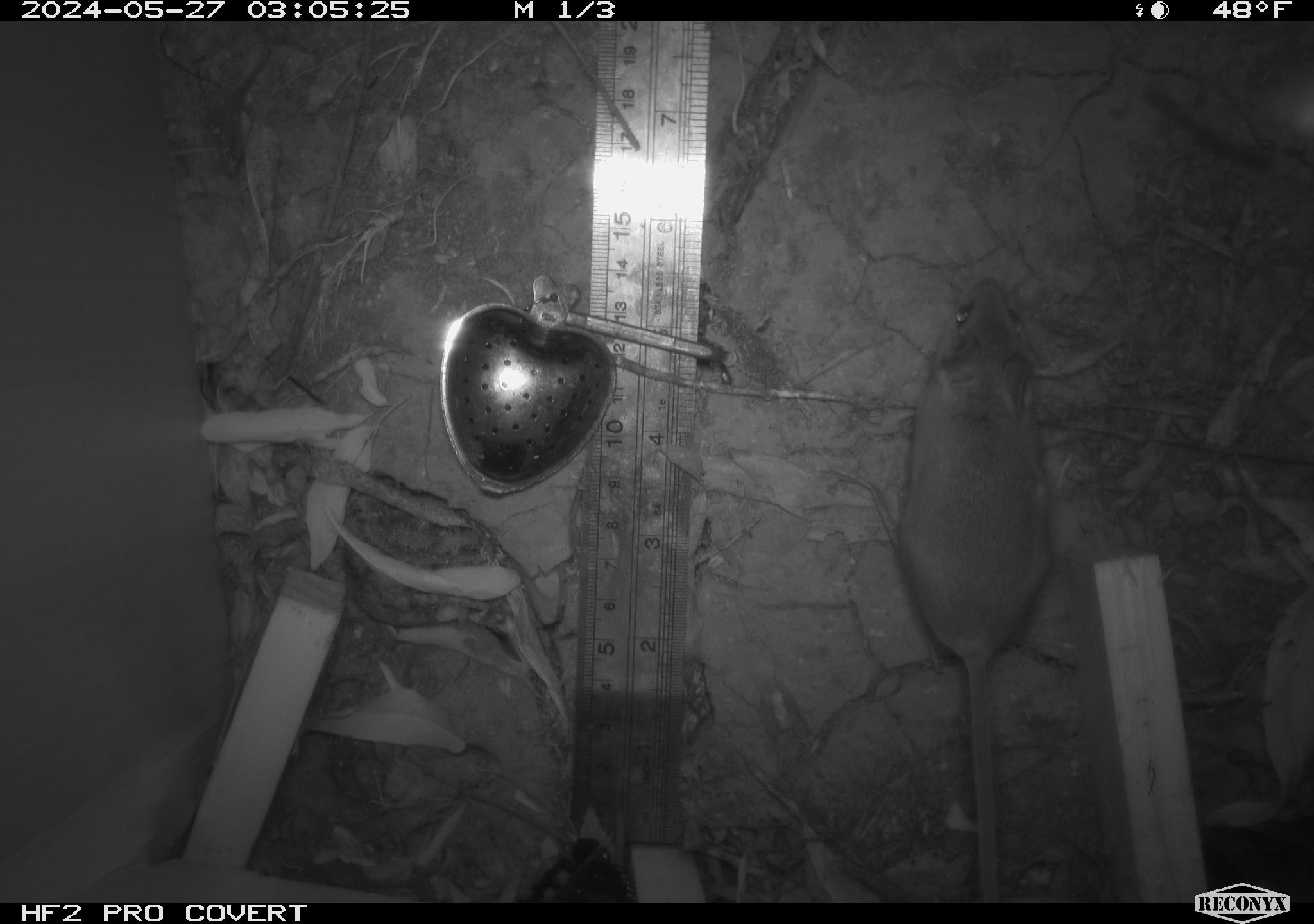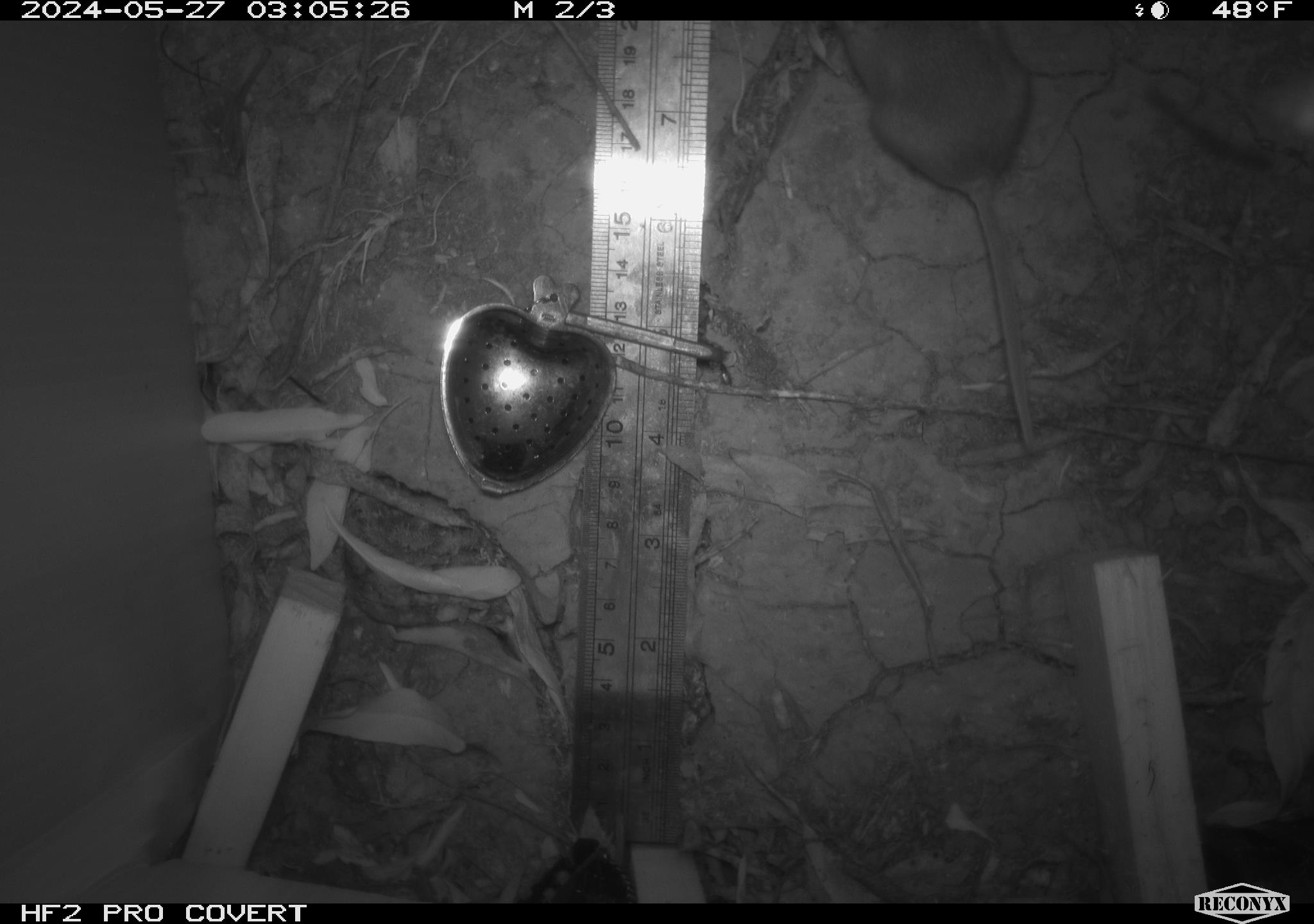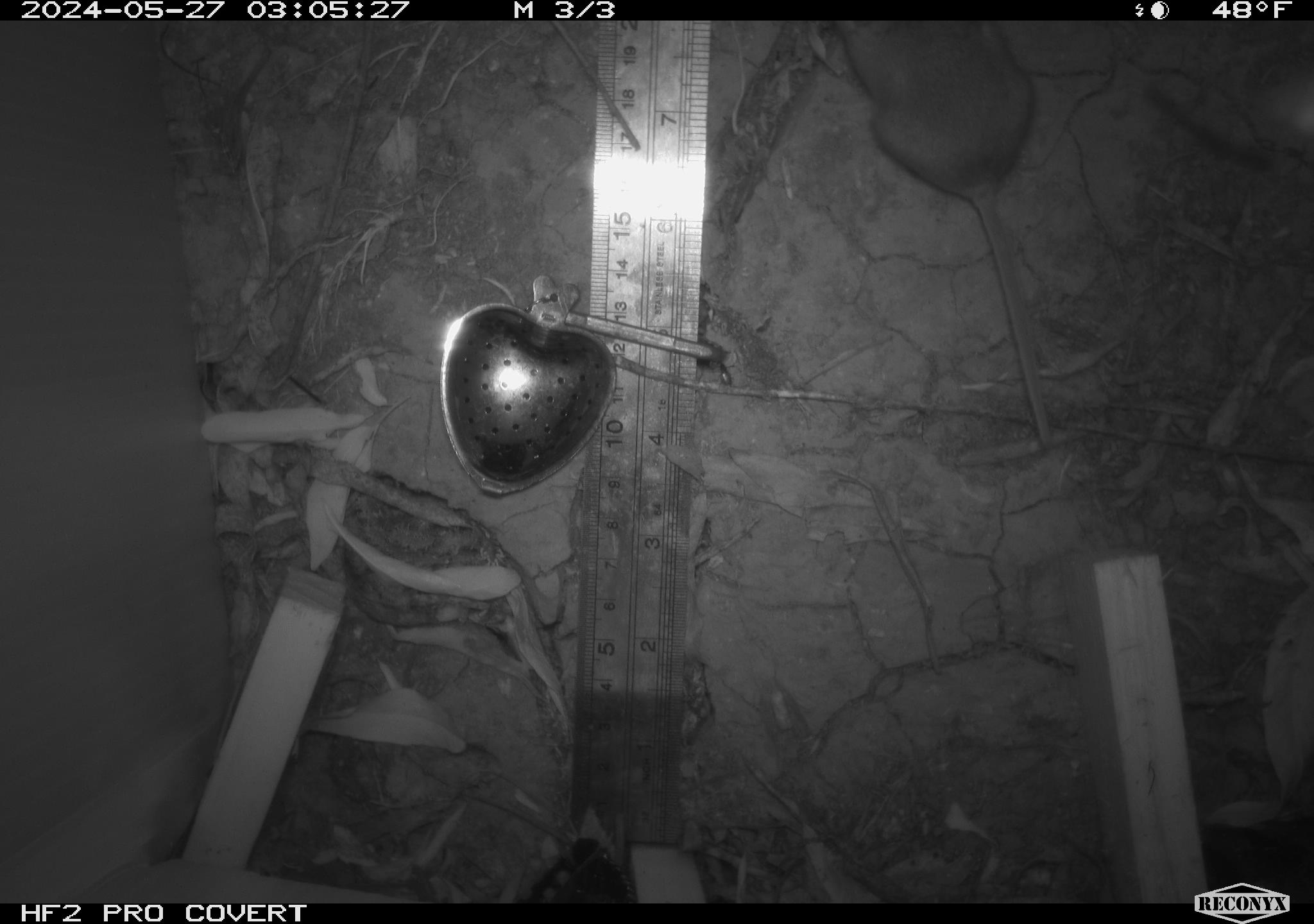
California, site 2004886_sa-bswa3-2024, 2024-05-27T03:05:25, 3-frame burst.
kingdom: Animalia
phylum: Chordata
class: Mammalia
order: Rodentia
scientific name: Rodentia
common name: mouse species